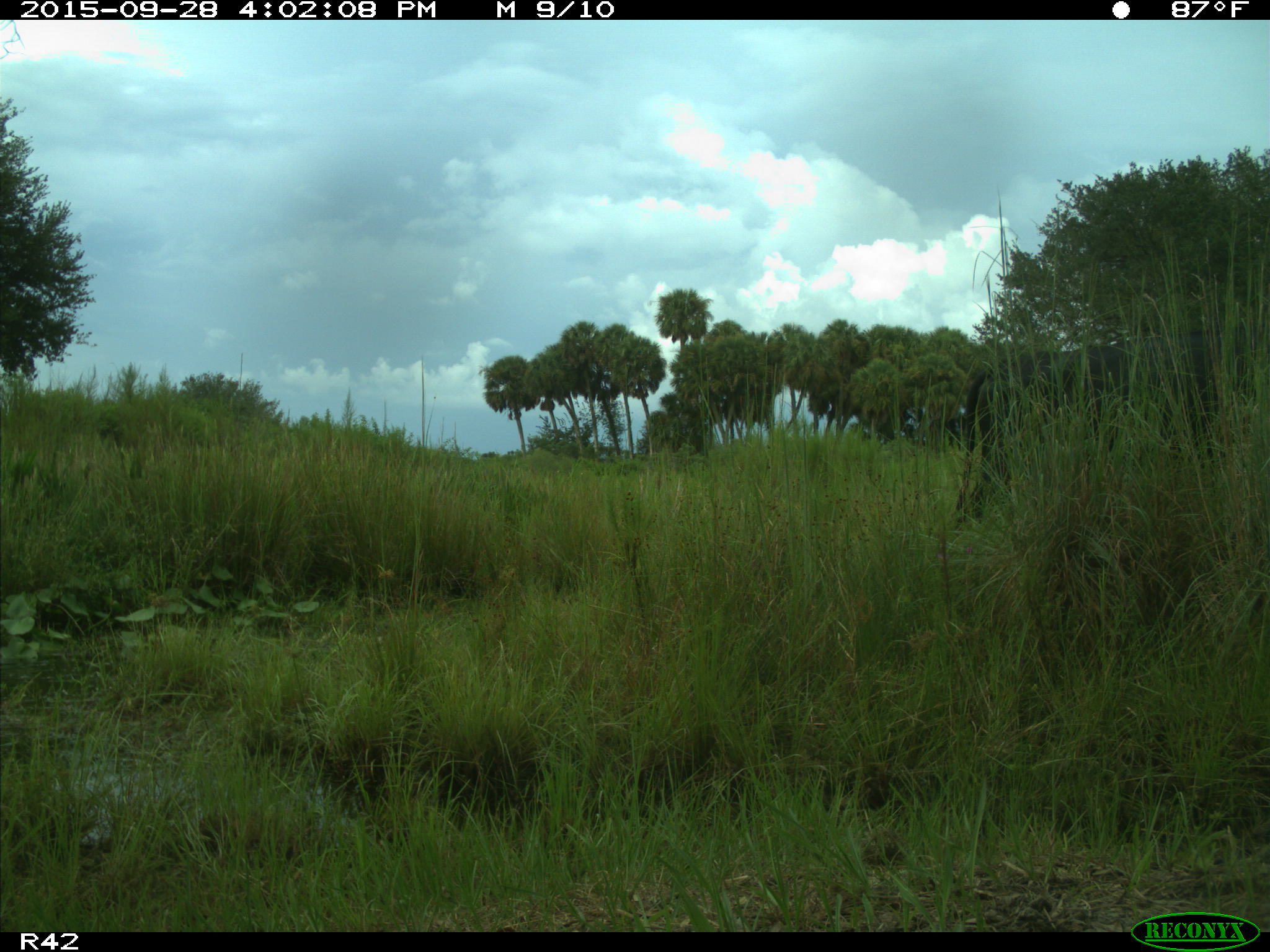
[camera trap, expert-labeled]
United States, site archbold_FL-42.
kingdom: Animalia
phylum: Chordata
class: Mammalia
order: Artiodactyla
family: Bovidae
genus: Bos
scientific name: Bos taurus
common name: domestic cow